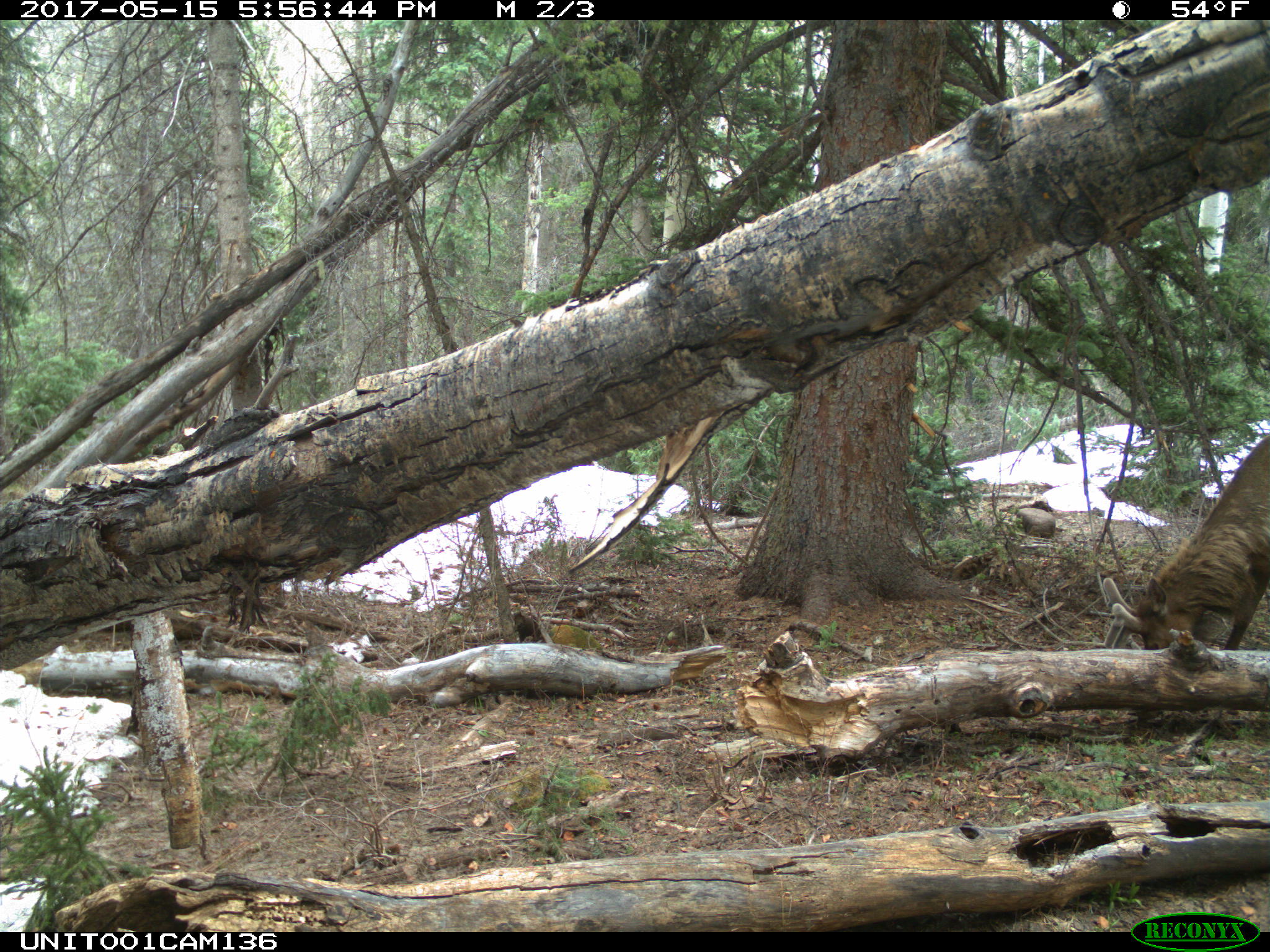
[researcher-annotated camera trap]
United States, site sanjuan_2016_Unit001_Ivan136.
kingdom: Animalia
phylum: Chordata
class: Mammalia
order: Artiodactyla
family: Cervidae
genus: Cervus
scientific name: Cervus elaphus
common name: red deer